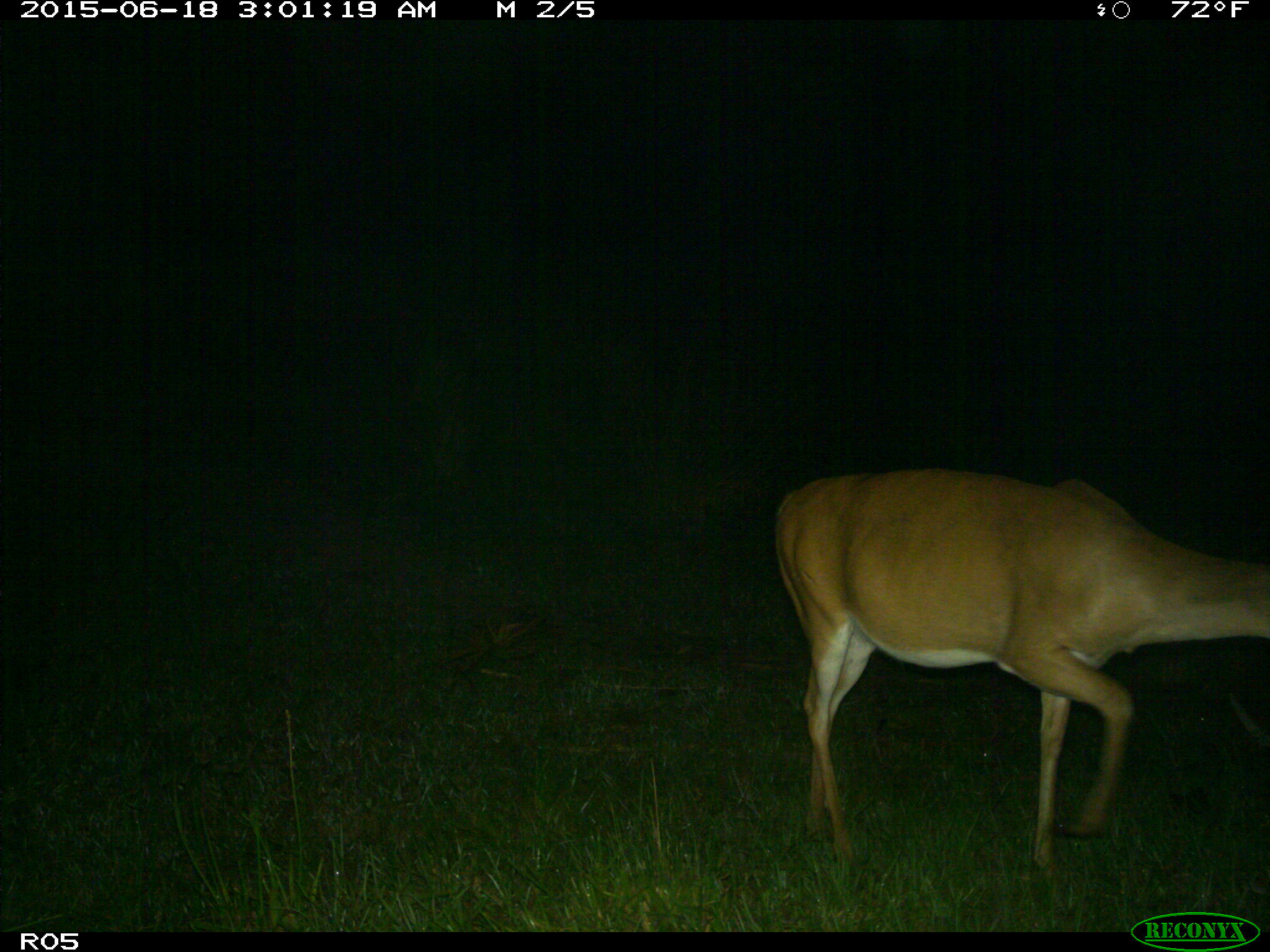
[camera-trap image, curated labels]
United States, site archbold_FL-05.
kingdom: Animalia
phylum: Chordata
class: Mammalia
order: Artiodactyla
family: Cervidae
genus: Odocoileus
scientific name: Odocoileus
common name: deer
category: unidentified deer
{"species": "unidentified deer (deer) (Odocoileus)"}